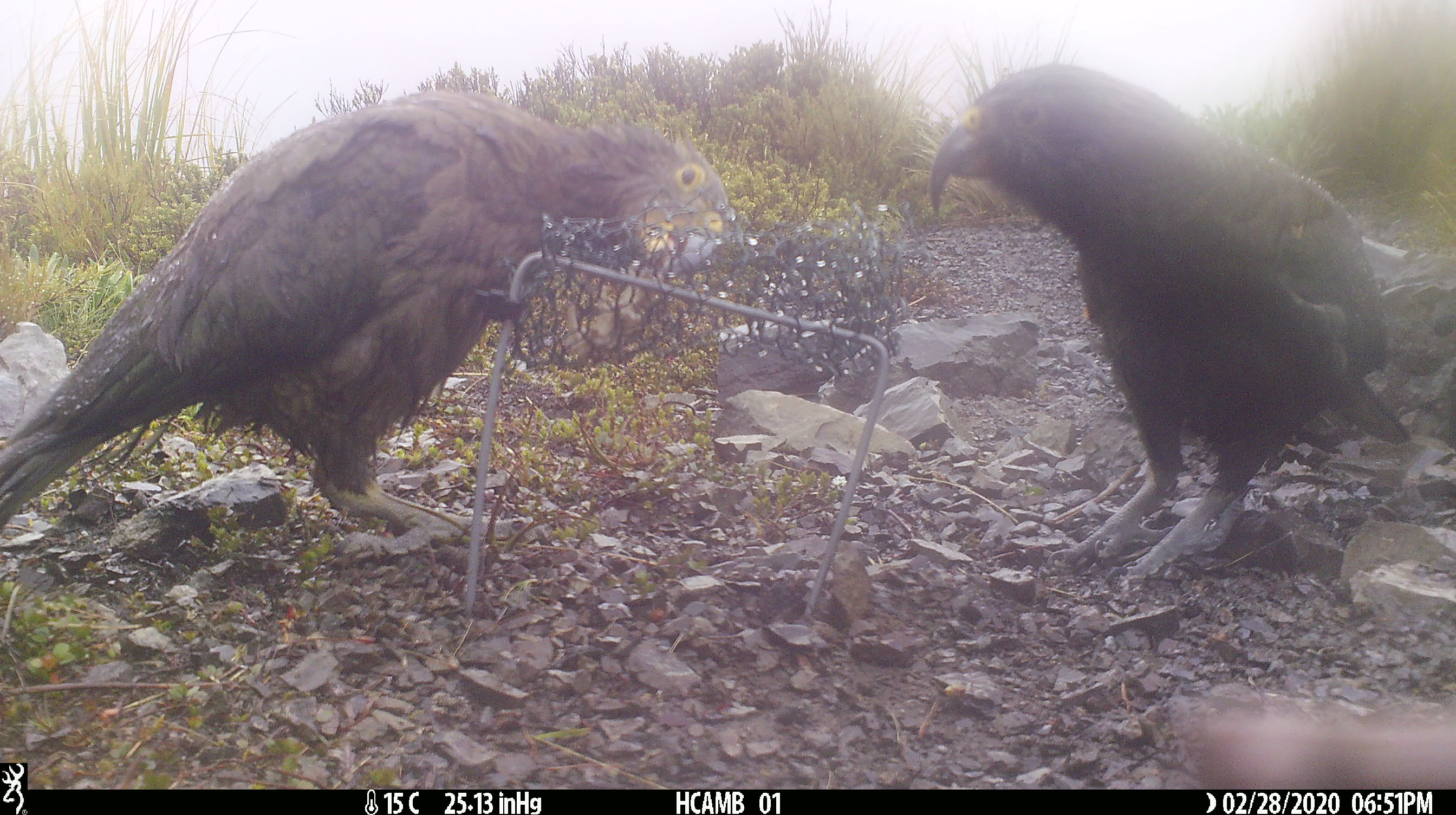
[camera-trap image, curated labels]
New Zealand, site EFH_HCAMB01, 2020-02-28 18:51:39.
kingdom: Animalia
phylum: Chordata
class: Aves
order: Psittaciformes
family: Strigopidae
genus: Nestor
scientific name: Nestor notabilis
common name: kea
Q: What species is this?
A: Kea (Nestor notabilis).